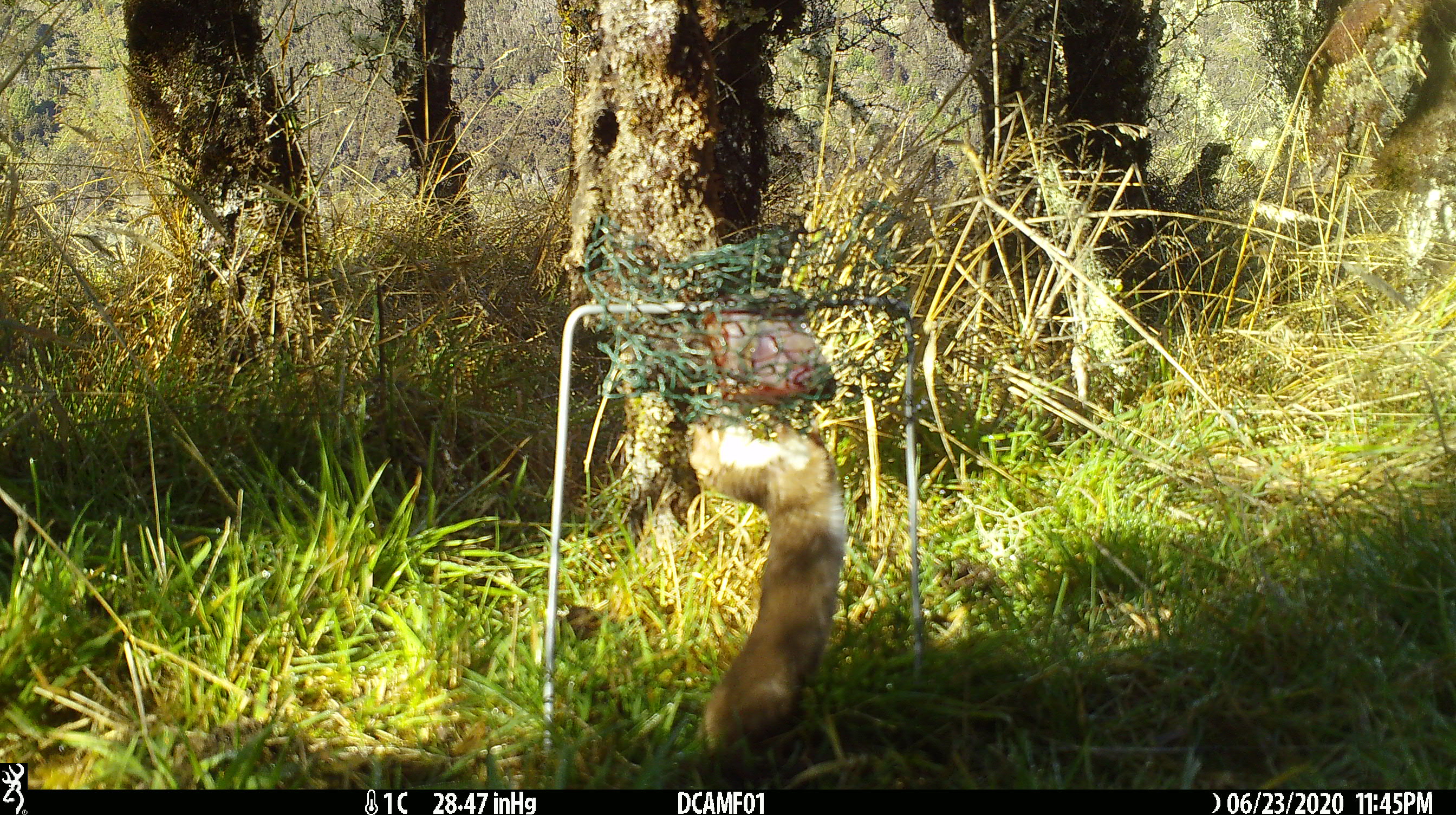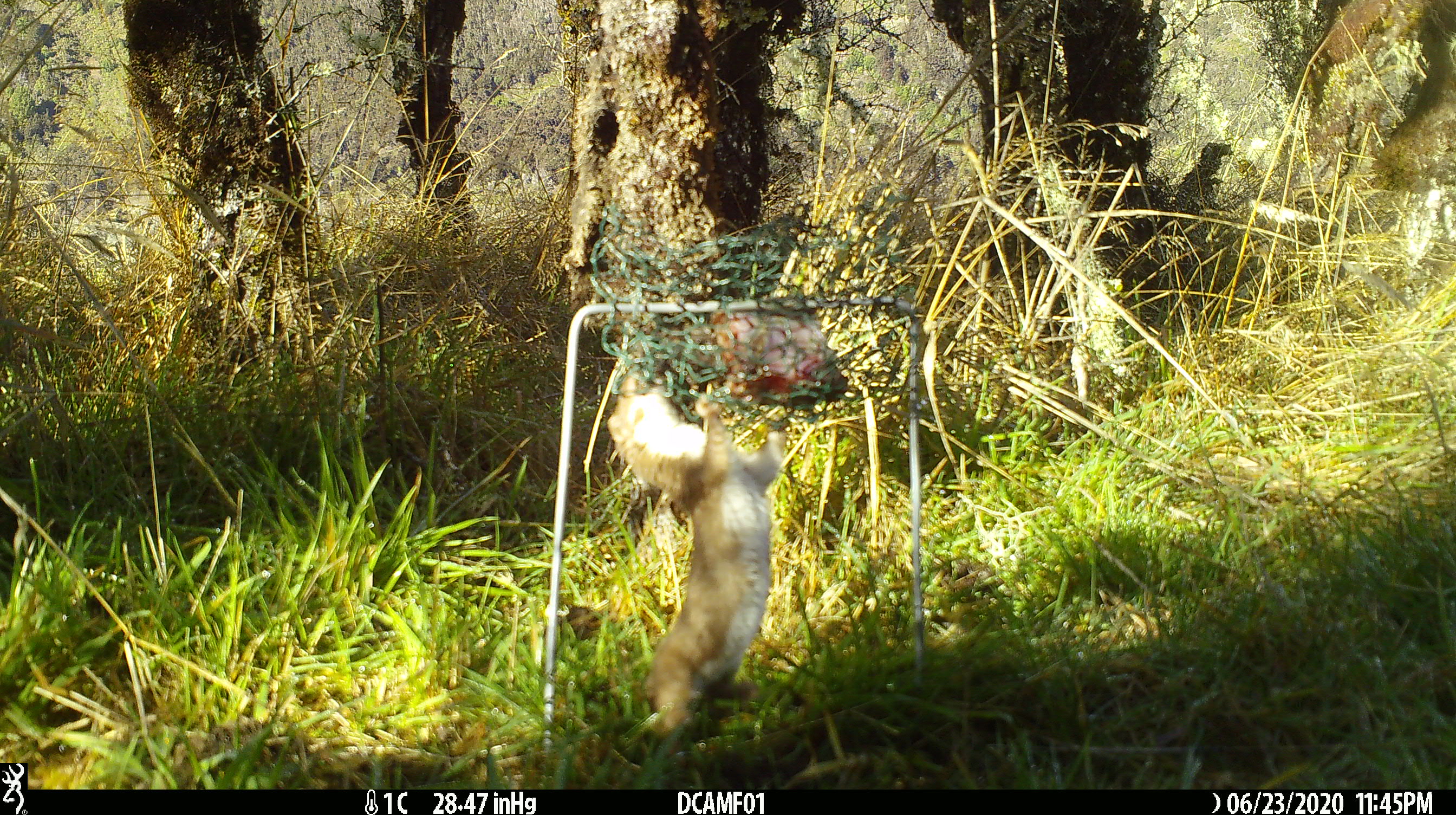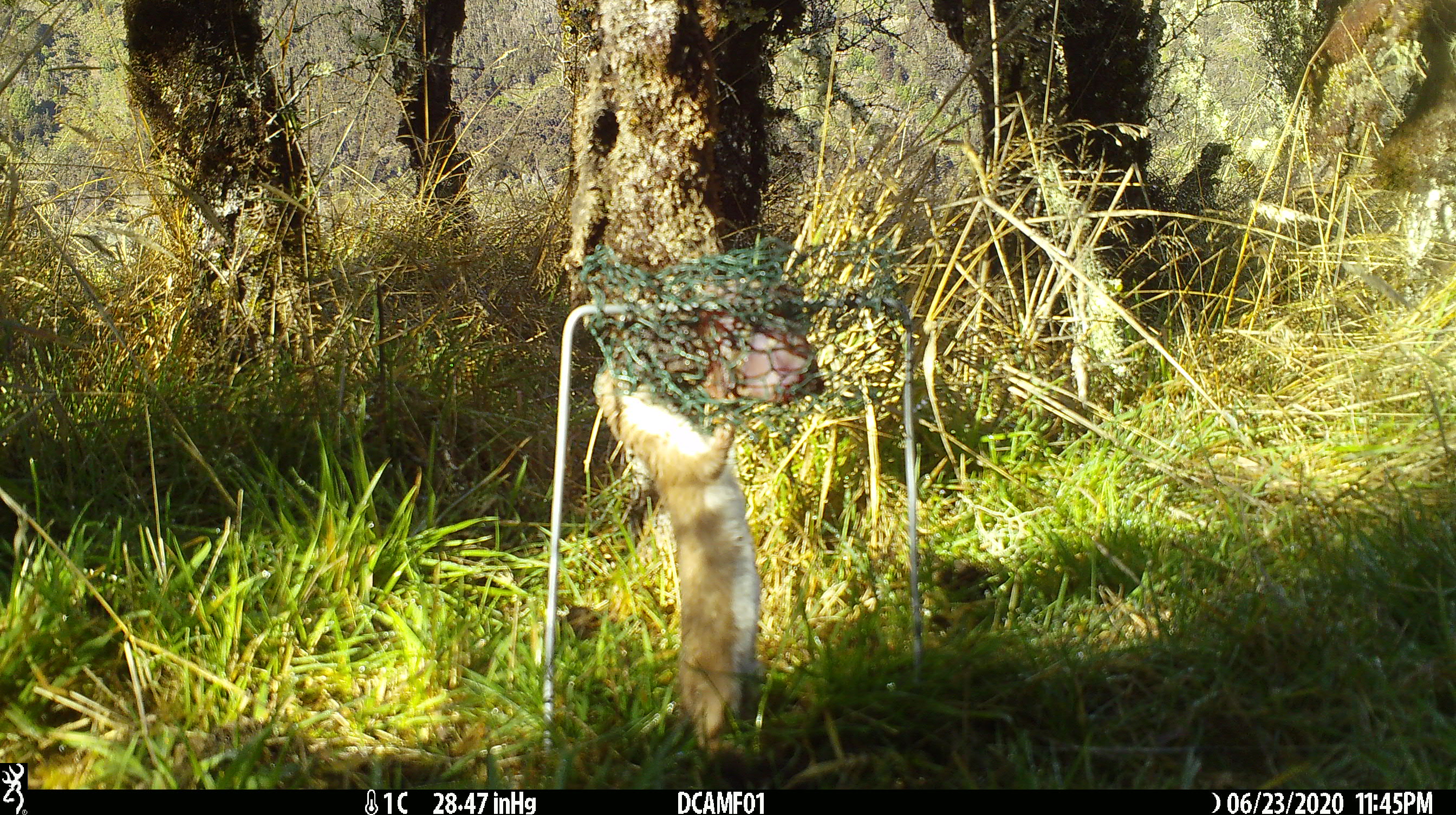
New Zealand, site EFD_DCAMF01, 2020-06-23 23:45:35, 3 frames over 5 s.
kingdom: Animalia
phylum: Chordata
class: Mammalia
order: Carnivora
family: Mustelidae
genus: Mustela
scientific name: Mustela nivalis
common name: least weasel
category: weasel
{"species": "weasel (least weasel) (Mustela nivalis)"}